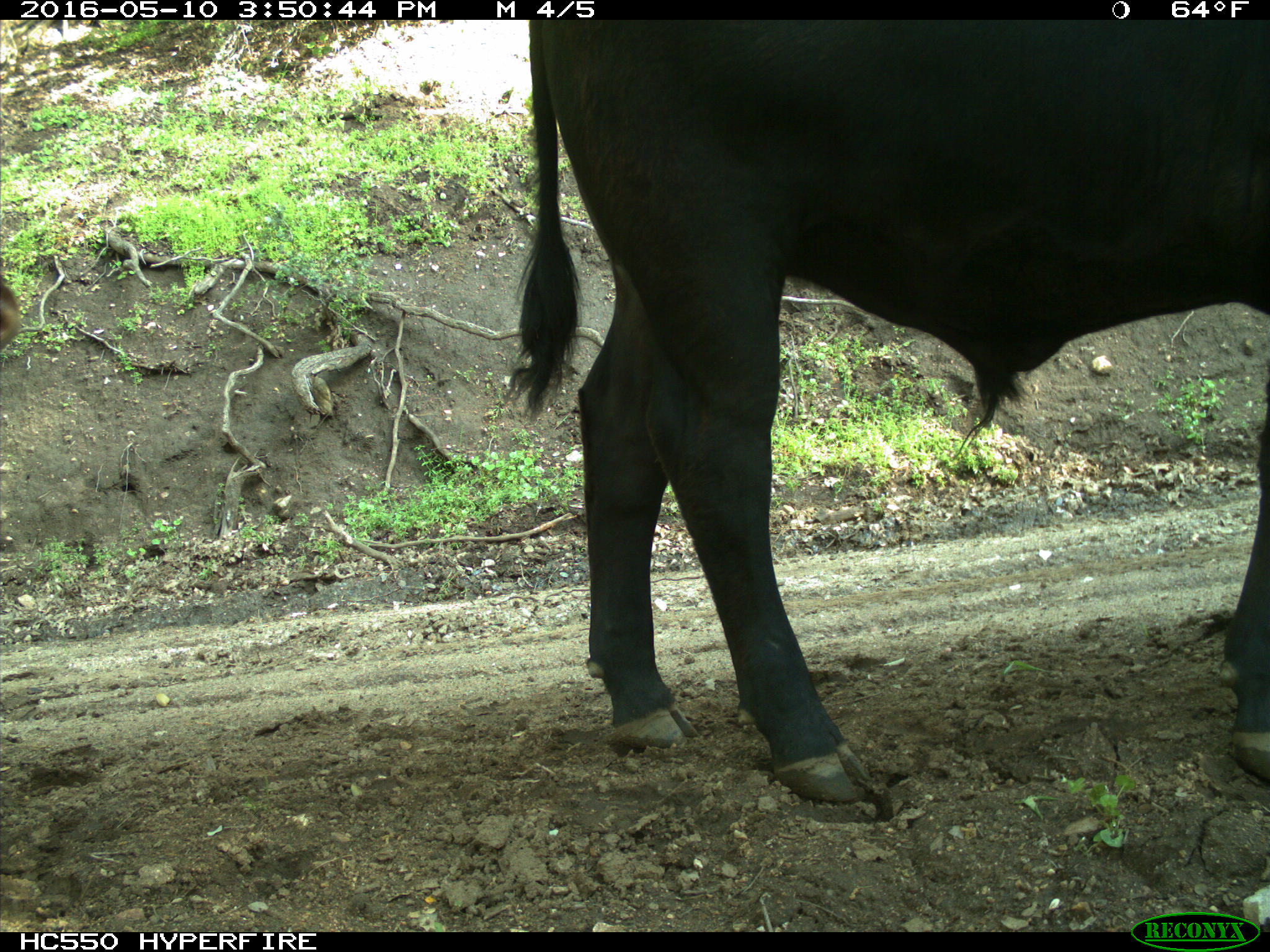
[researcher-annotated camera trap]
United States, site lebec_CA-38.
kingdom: Animalia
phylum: Chordata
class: Mammalia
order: Artiodactyla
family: Bovidae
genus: Bos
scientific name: Bos taurus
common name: domestic cow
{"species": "Bos taurus (domestic cow)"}